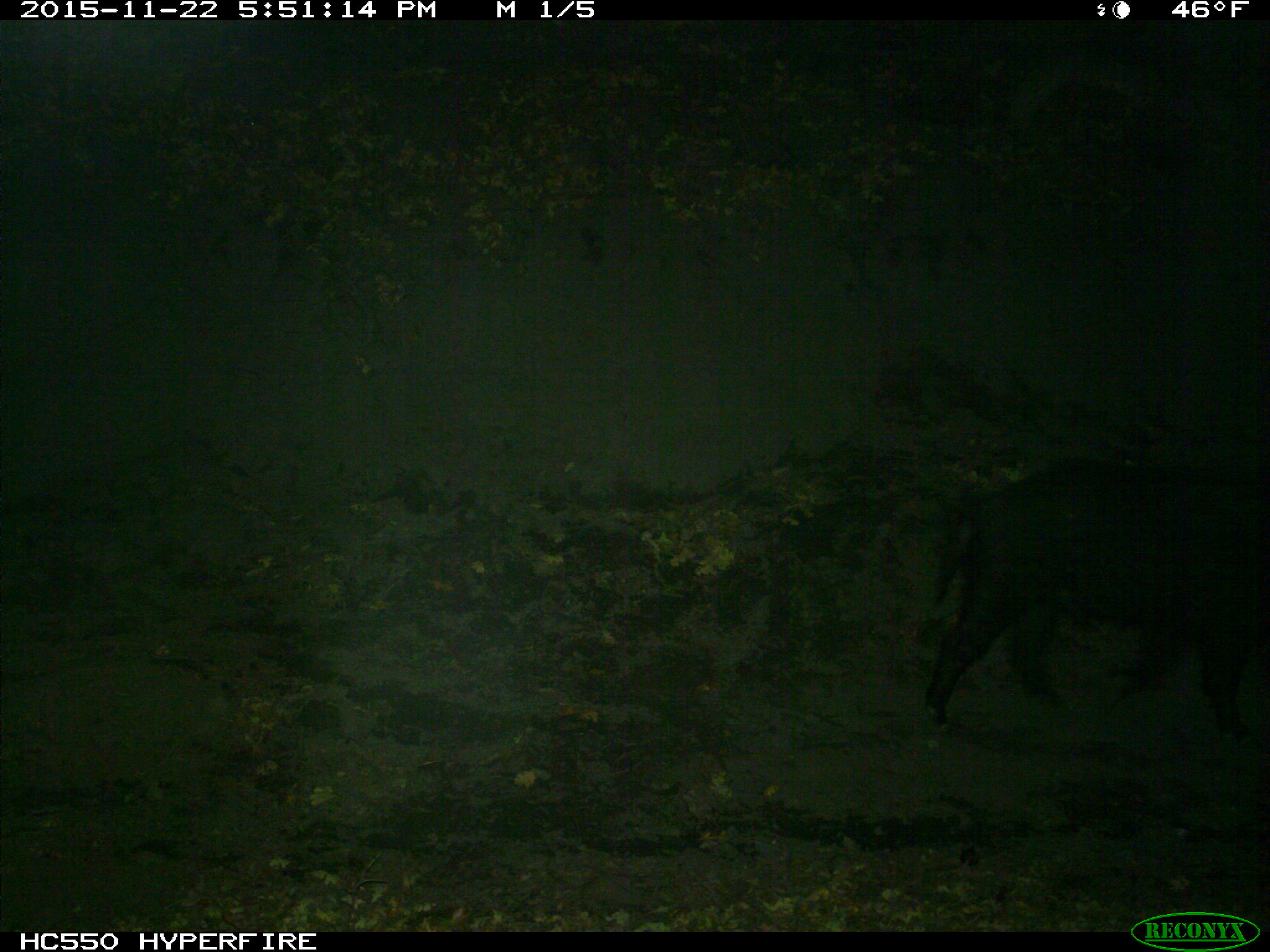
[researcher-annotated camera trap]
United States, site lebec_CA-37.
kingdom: Animalia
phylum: Chordata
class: Mammalia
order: Artiodactyla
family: Suidae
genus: Sus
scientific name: Sus scrofa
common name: wild boar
Sus scrofa (wild boar).